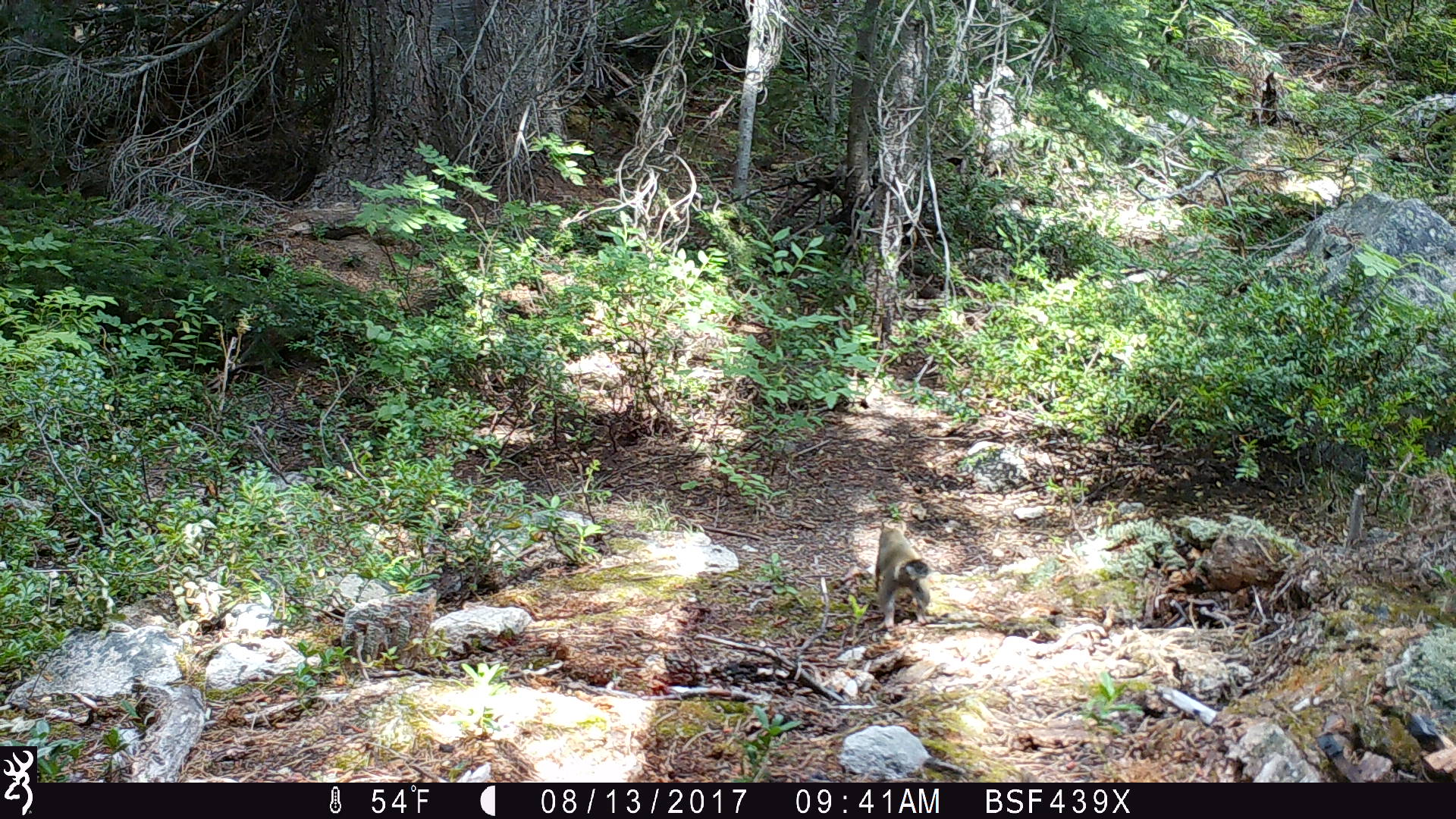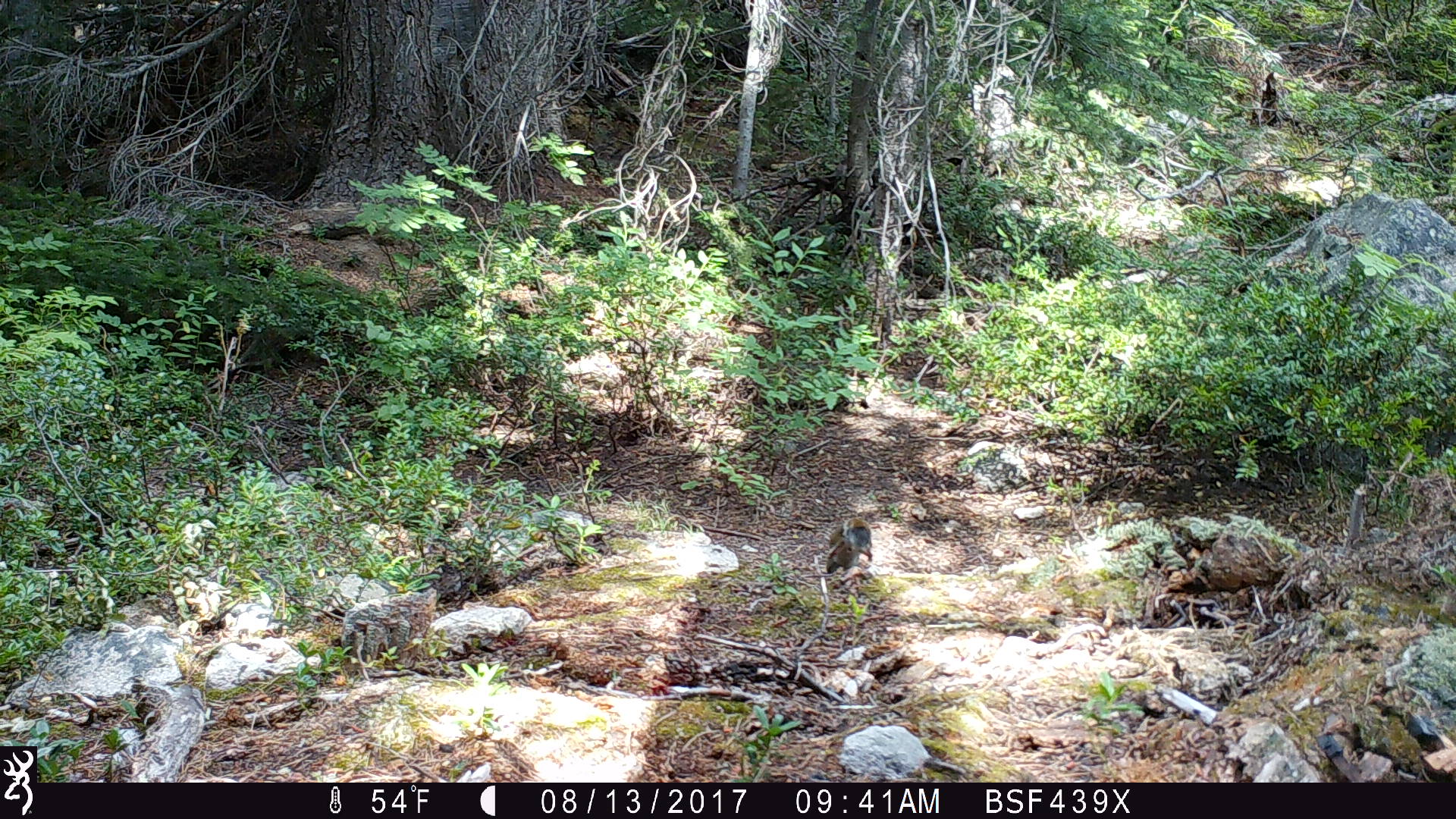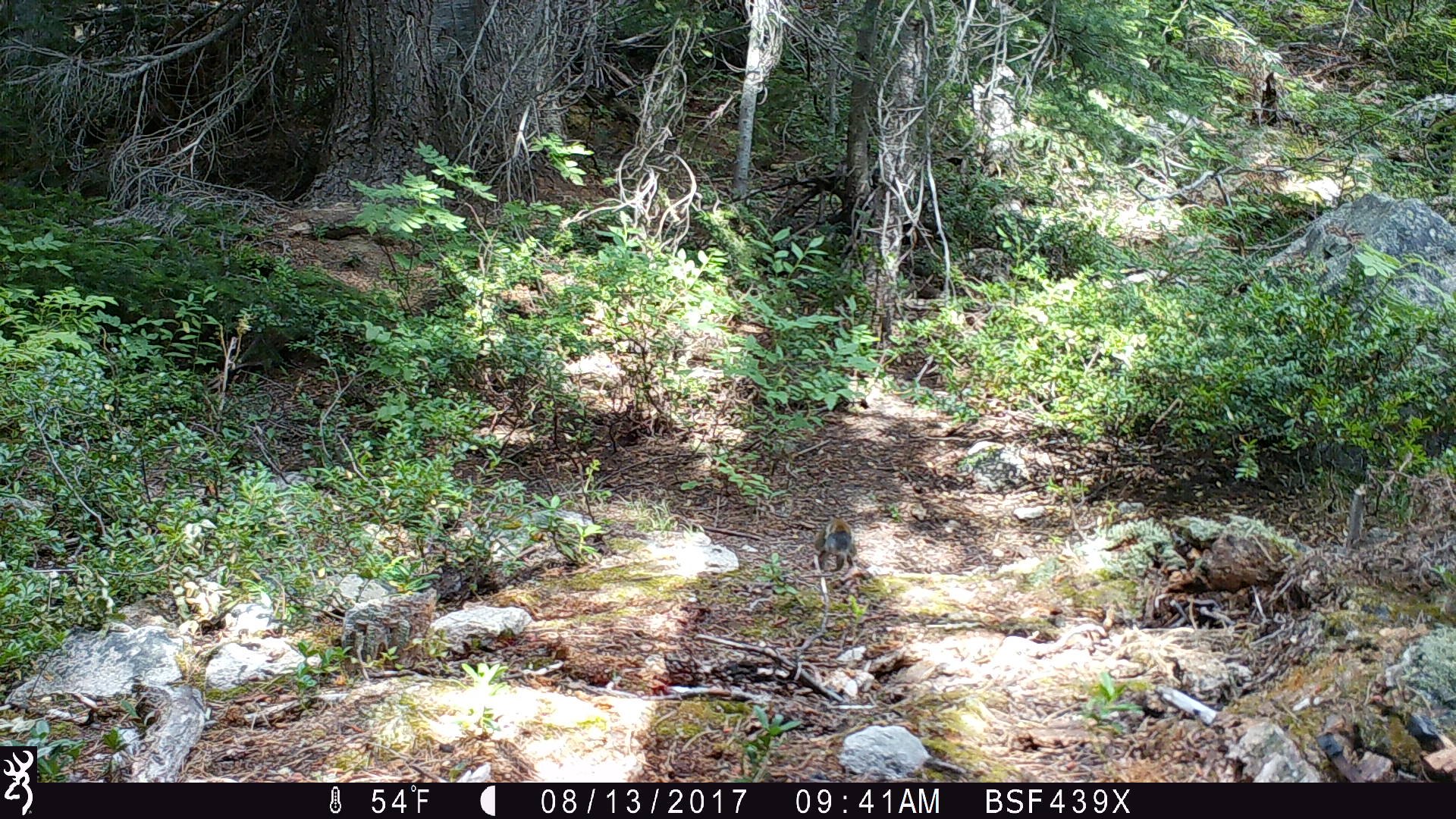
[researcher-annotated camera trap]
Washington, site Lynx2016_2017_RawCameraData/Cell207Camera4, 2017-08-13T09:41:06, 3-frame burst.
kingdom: Animalia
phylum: Chordata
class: Mammalia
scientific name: Mammalia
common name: small mammal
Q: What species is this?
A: Small mammal (Mammalia).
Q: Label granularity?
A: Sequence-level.